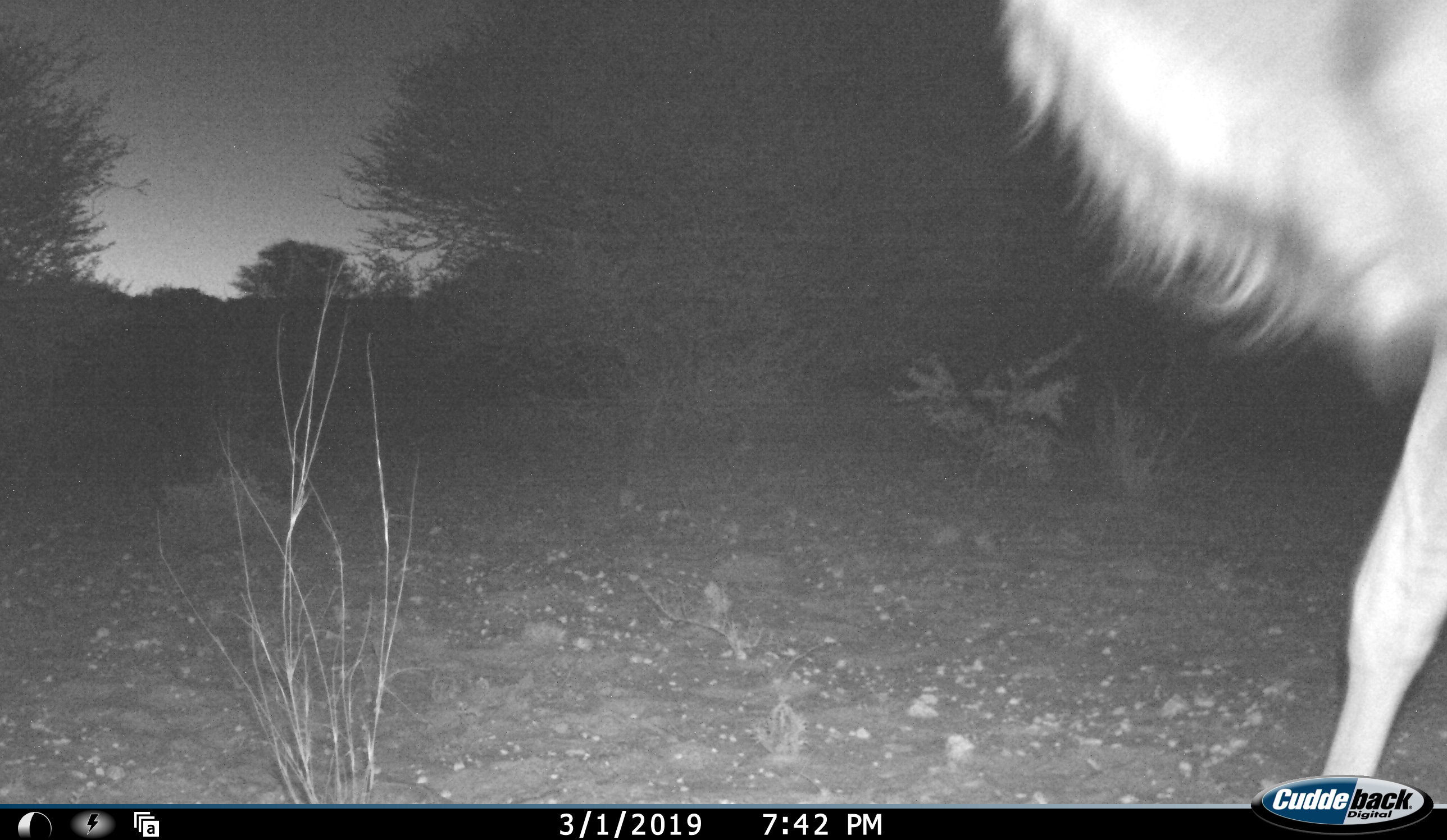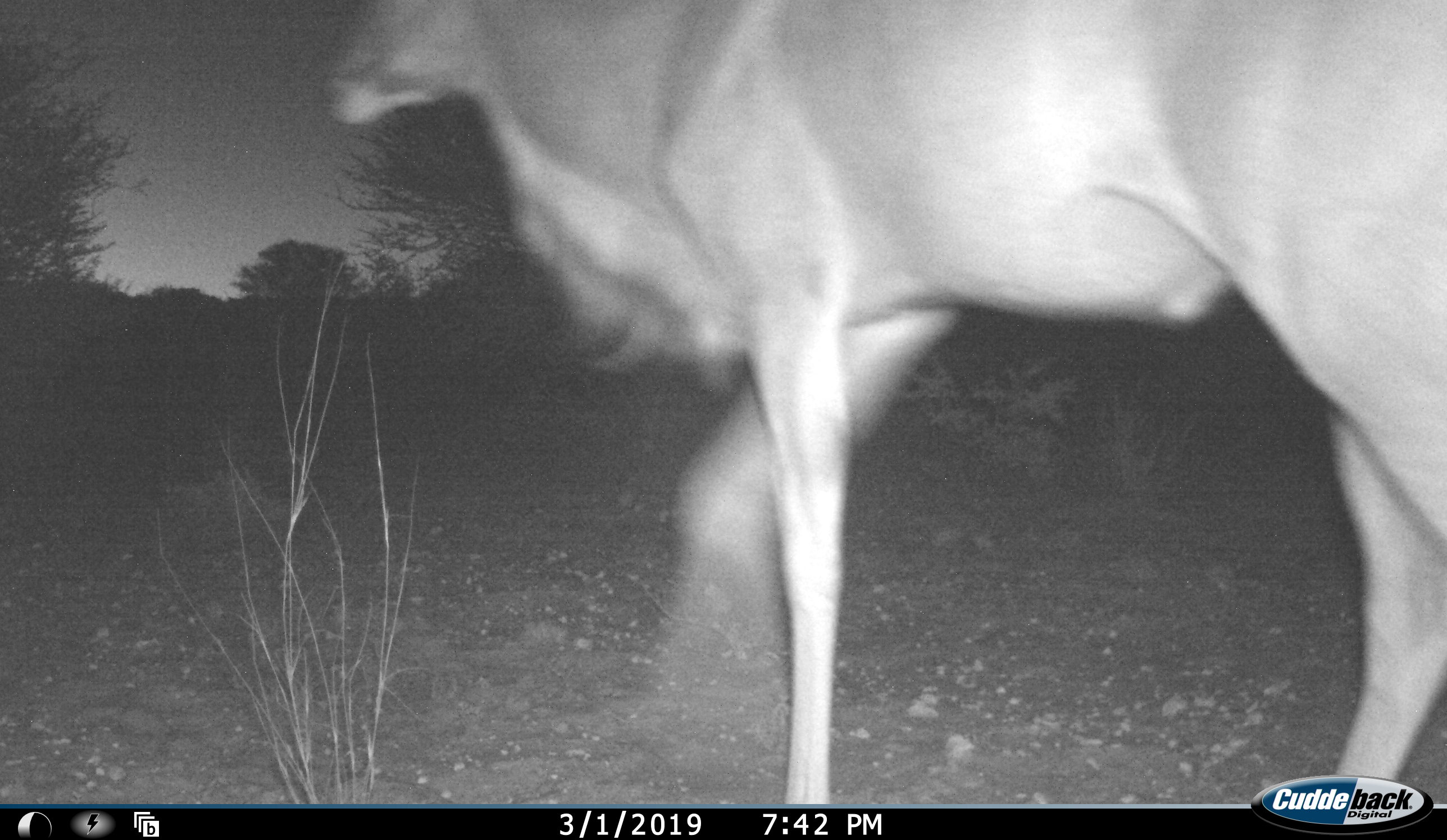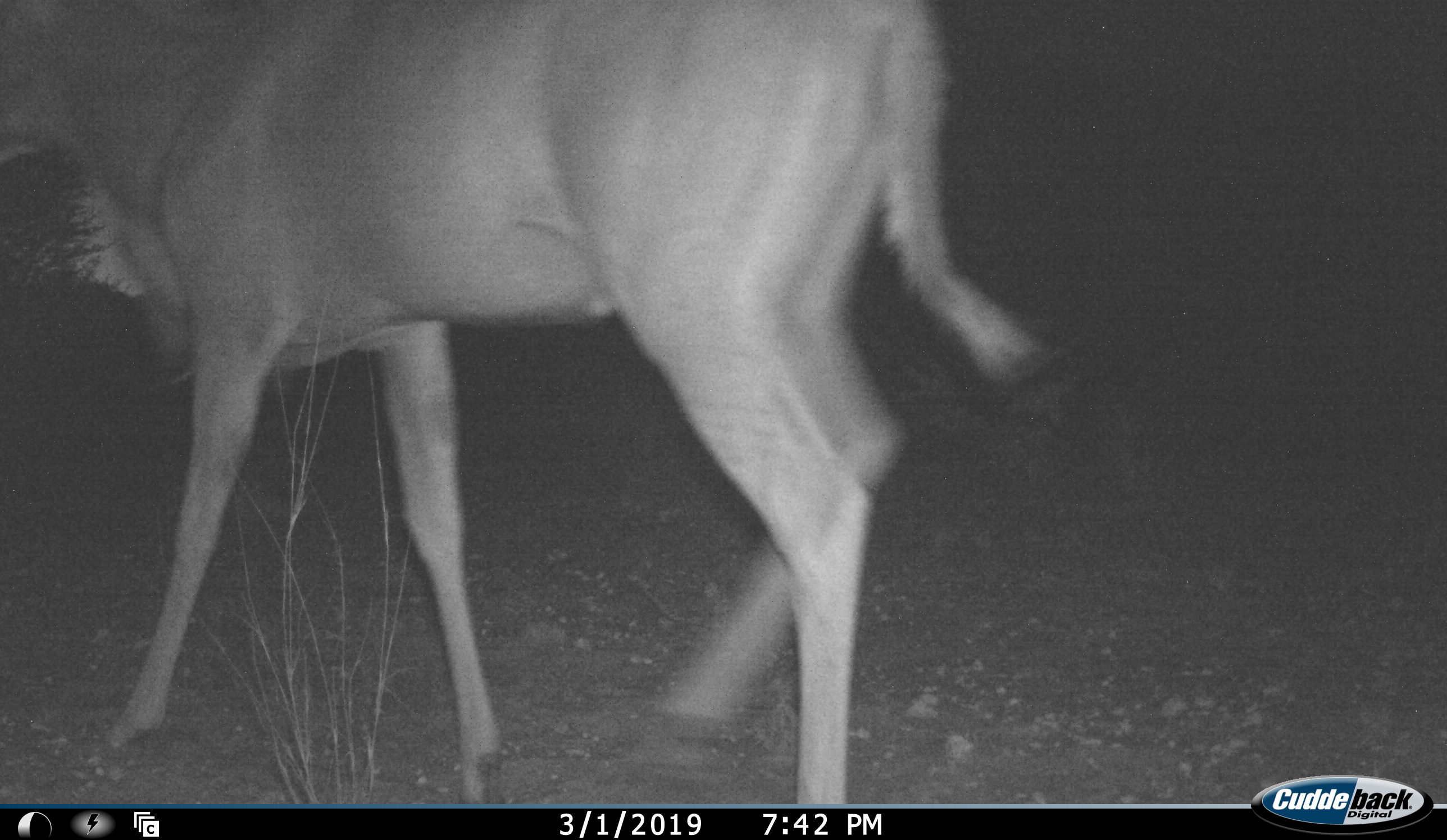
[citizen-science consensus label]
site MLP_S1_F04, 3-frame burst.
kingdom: Animalia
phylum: Chordata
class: Mammalia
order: Artiodactyla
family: Bovidae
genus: Tragelaphus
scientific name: Tragelaphus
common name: kudu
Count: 1.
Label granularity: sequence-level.